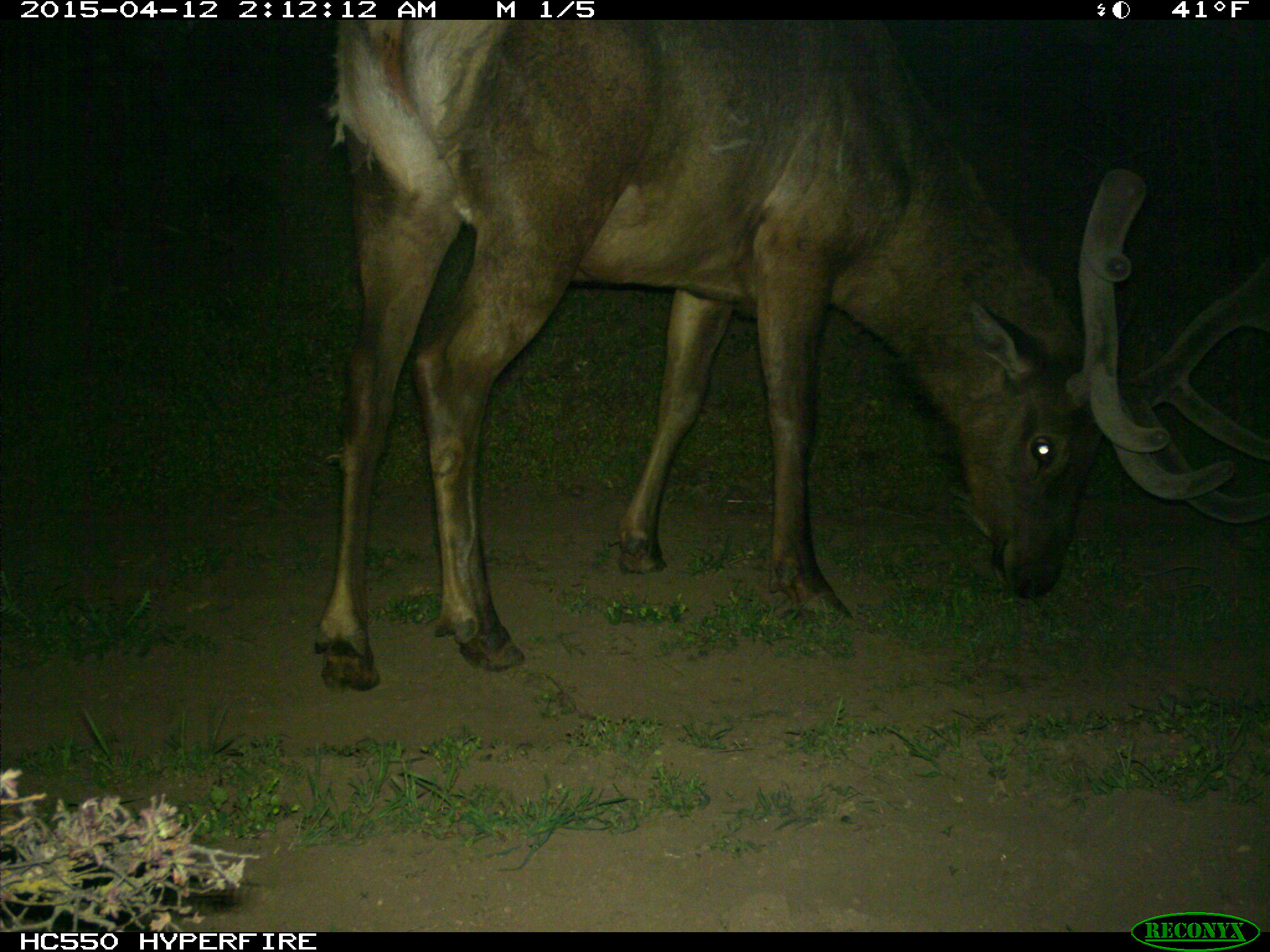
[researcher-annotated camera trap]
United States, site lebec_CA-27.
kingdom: Animalia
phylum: Chordata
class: Mammalia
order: Artiodactyla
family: Cervidae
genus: Cervus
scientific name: Cervus canadensis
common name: elk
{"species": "Cervus canadensis (elk)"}